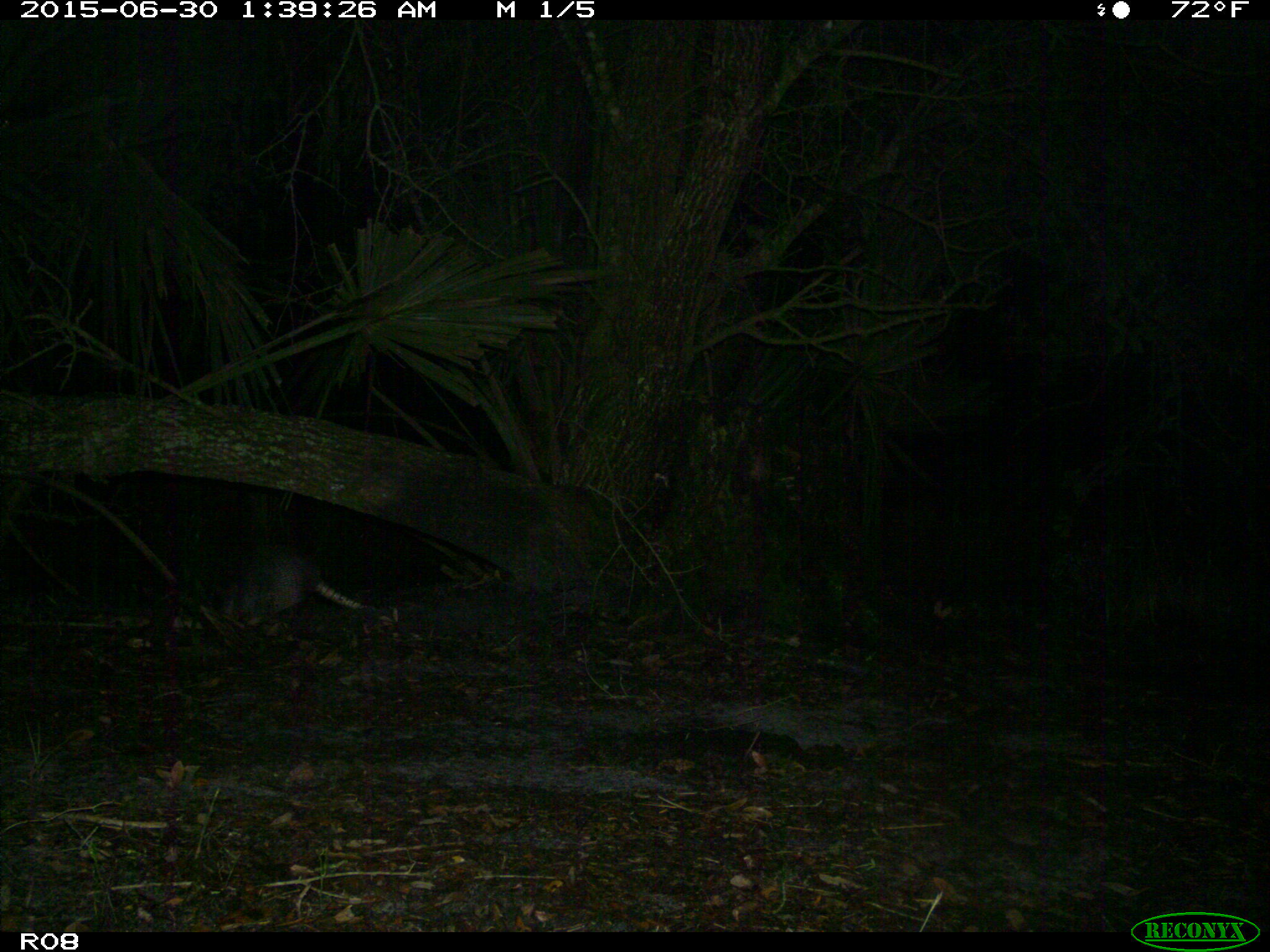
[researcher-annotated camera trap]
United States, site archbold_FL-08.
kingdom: Animalia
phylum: Chordata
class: Mammalia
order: Cingulata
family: Dasypodidae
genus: Dasypus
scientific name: Dasypus novemcinctus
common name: nine-banded armadillo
Dasypus novemcinctus (nine-banded armadillo).